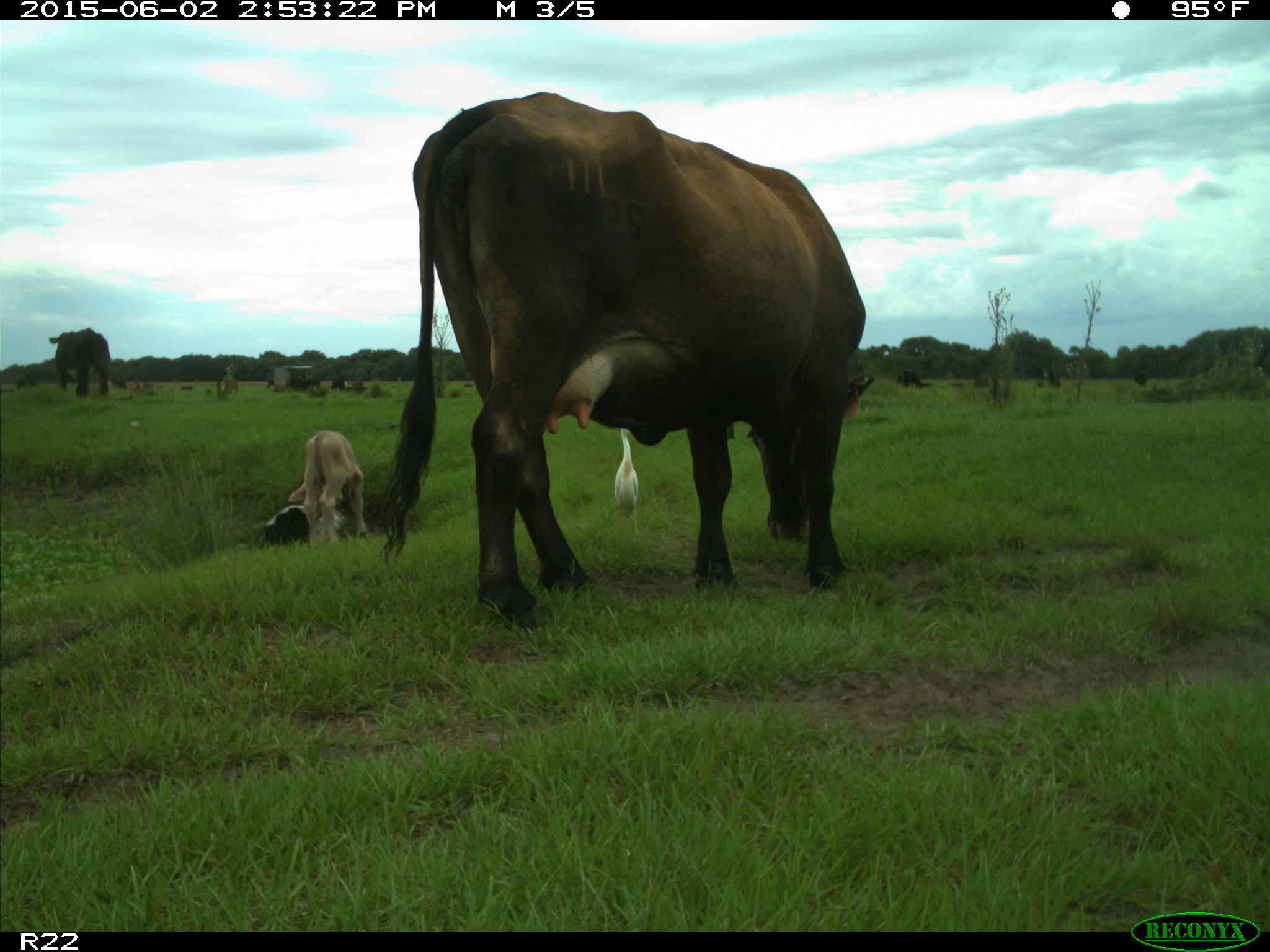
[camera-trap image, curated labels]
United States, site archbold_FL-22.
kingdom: Animalia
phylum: Chordata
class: Mammalia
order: Artiodactyla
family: Bovidae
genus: Bos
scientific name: Bos taurus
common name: domestic cow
Bos taurus (domestic cow).